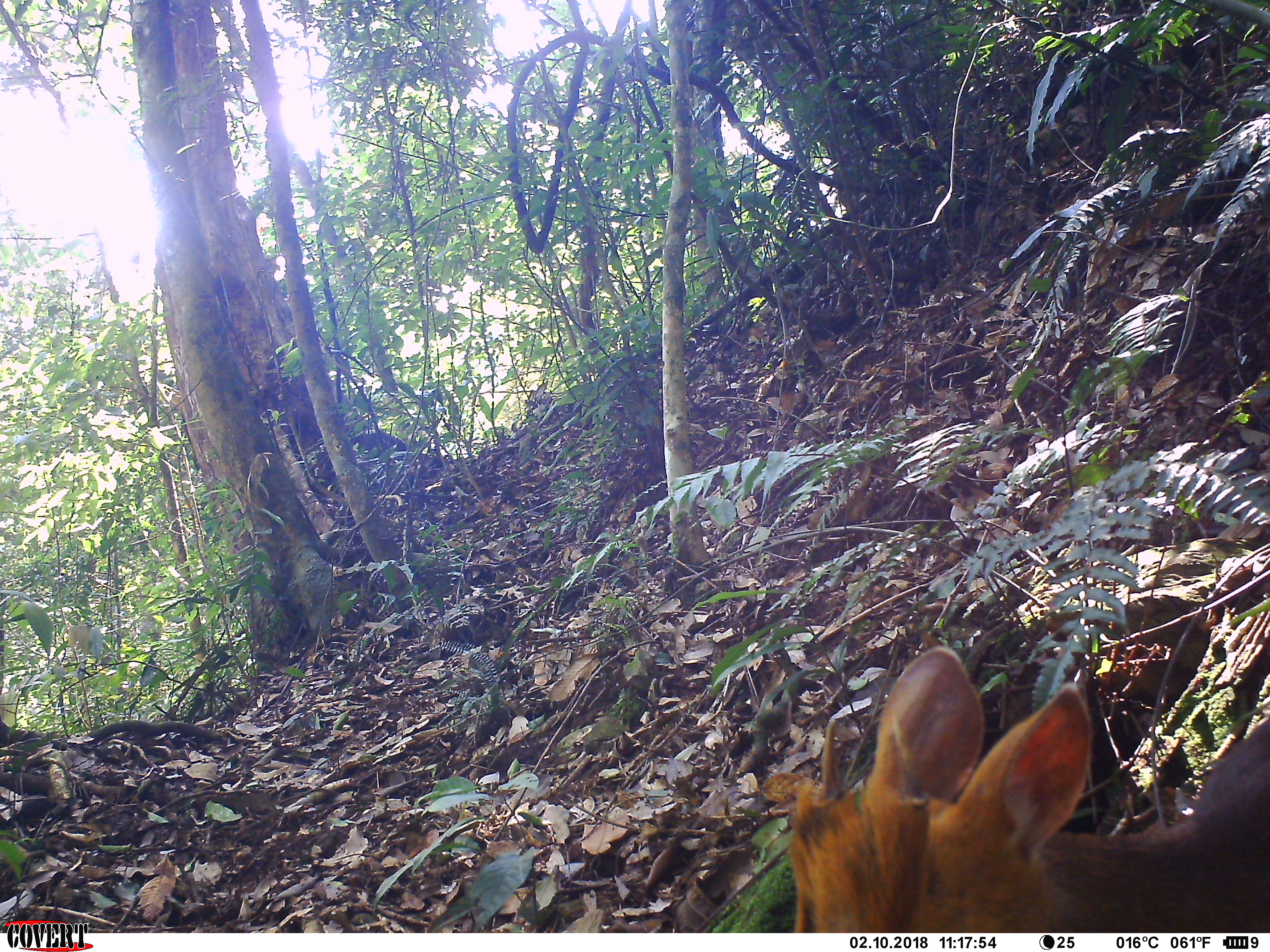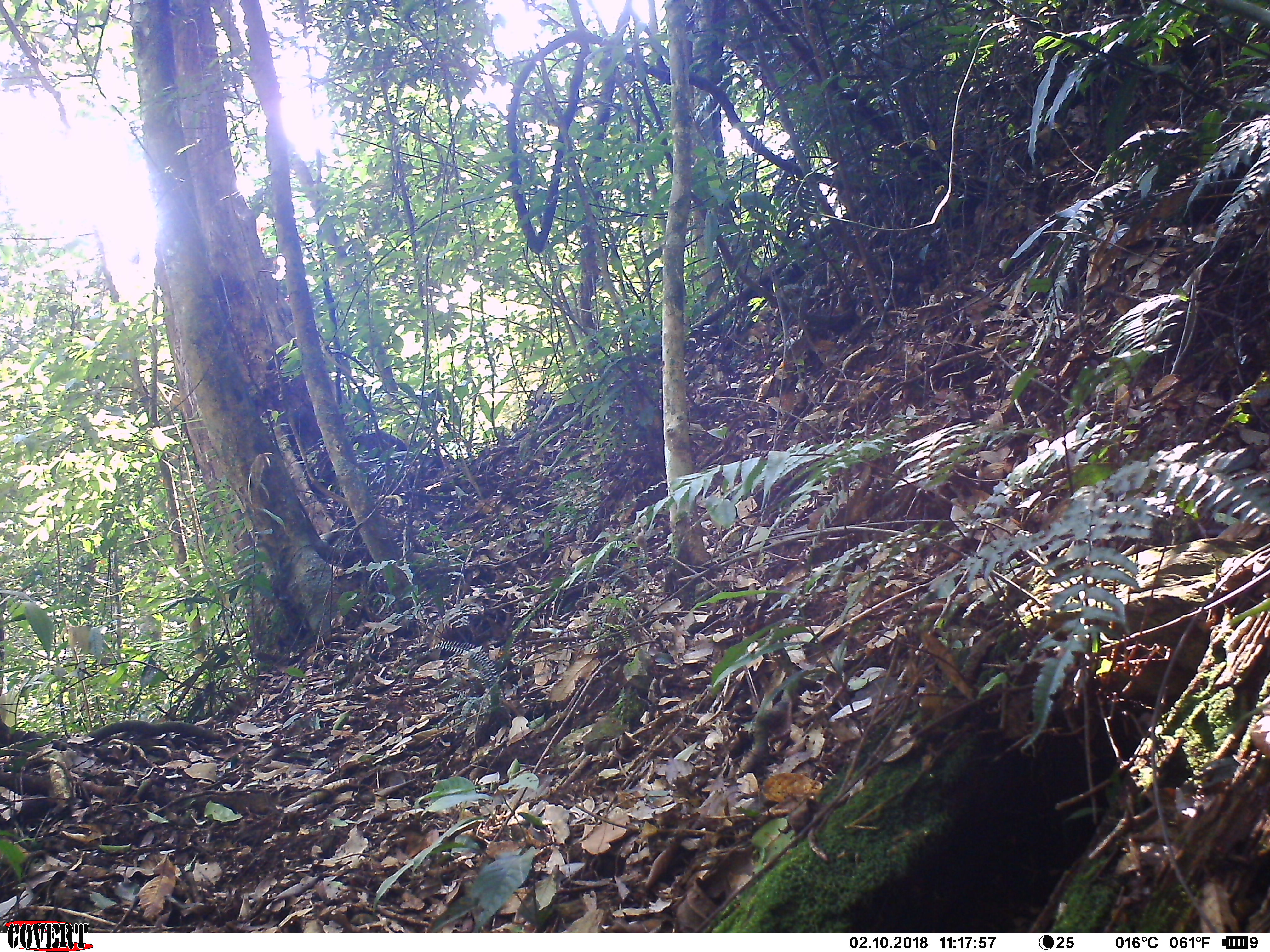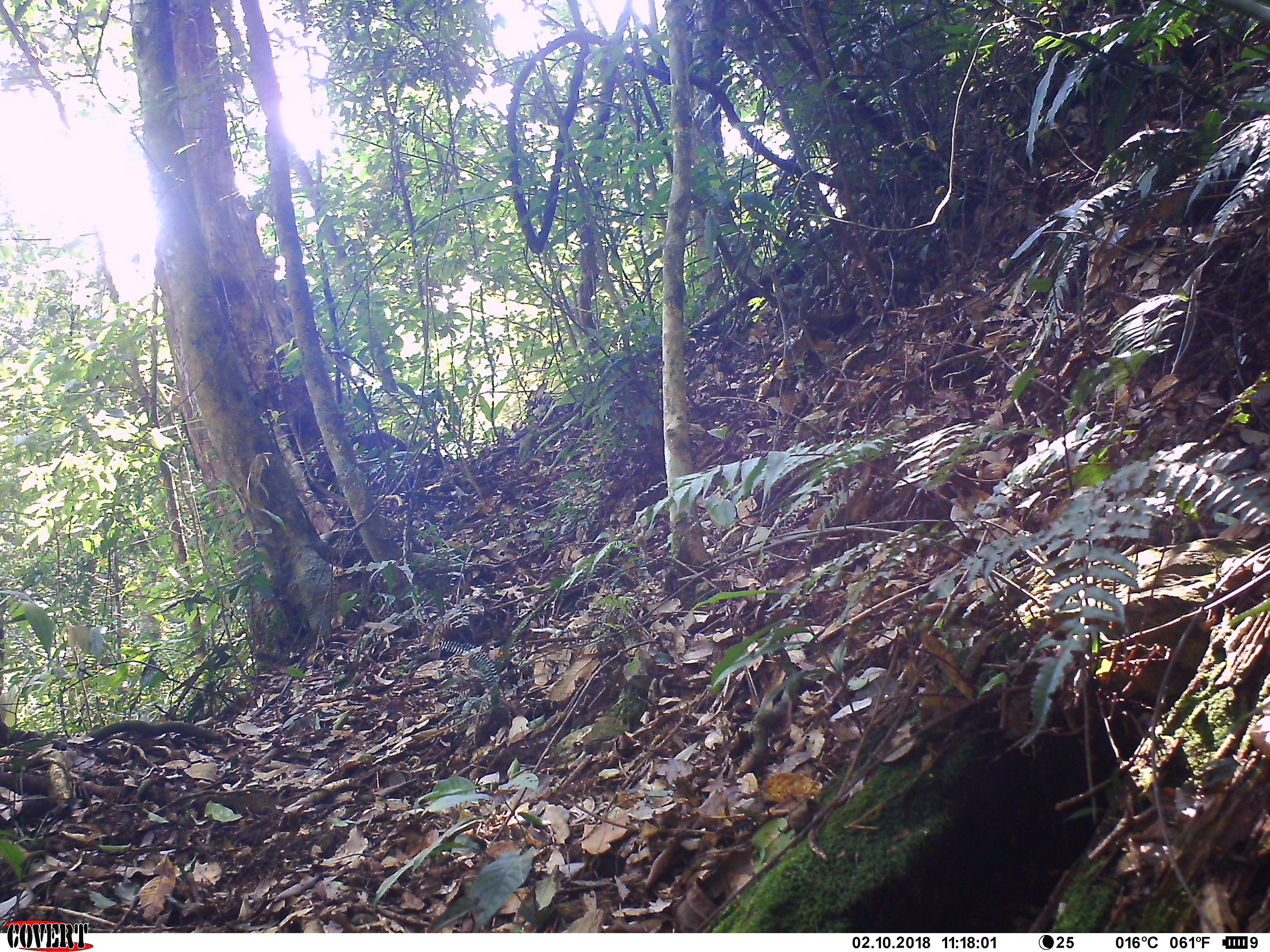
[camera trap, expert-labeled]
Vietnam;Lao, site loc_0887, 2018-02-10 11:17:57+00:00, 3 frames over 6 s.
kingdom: Animalia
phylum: Chordata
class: Mammalia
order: Artiodactyla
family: Cervidae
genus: Muntiacus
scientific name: Muntiacus rooseveltorum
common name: roosevelt's muntjac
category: roosevelts muntjac group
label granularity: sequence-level